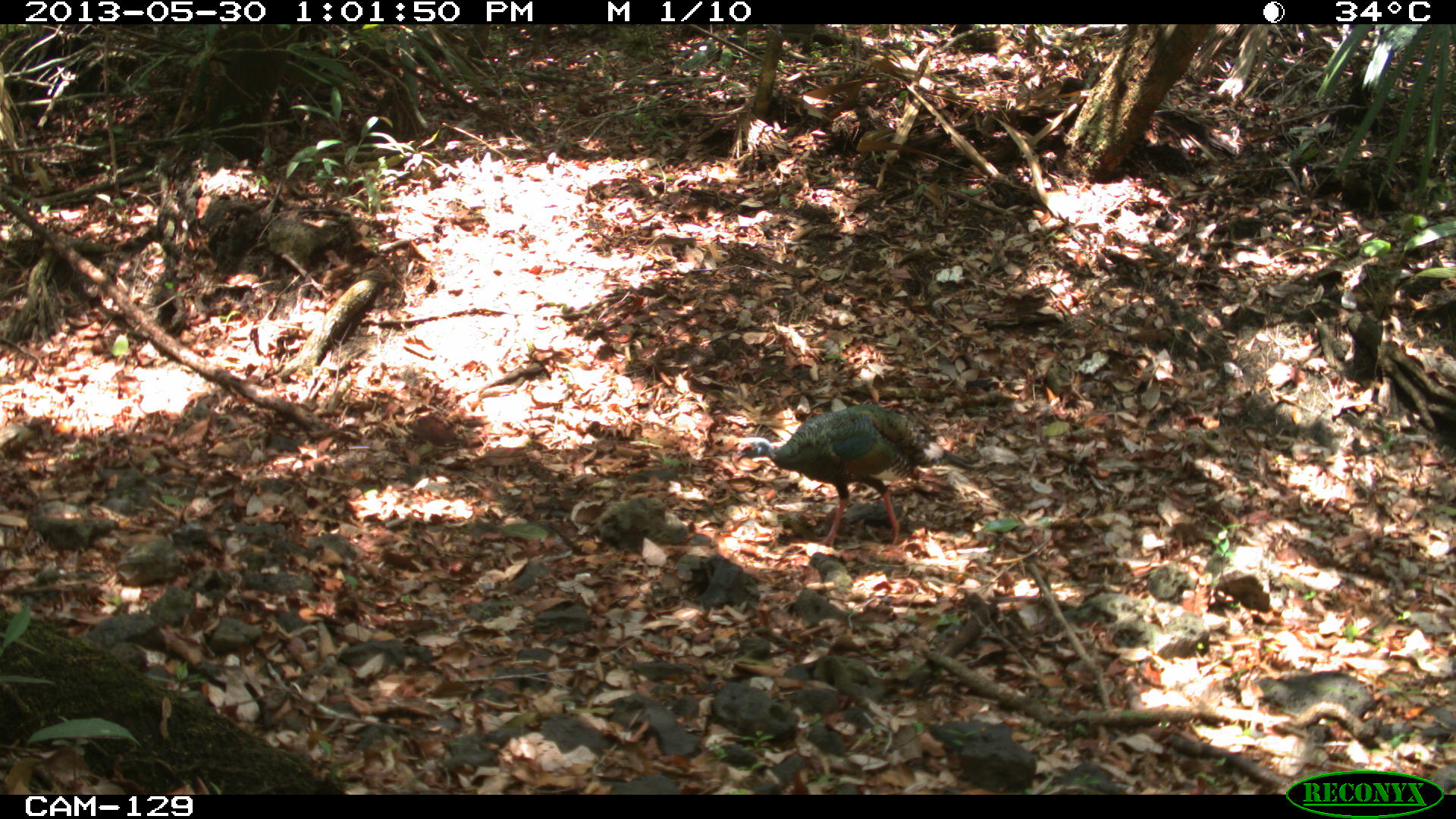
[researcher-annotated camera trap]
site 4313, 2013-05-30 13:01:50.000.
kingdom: Animalia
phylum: Chordata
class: Aves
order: Galliformes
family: Phasianidae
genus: Meleagris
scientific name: Meleagris ocellata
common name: ocellated turkey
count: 1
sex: male